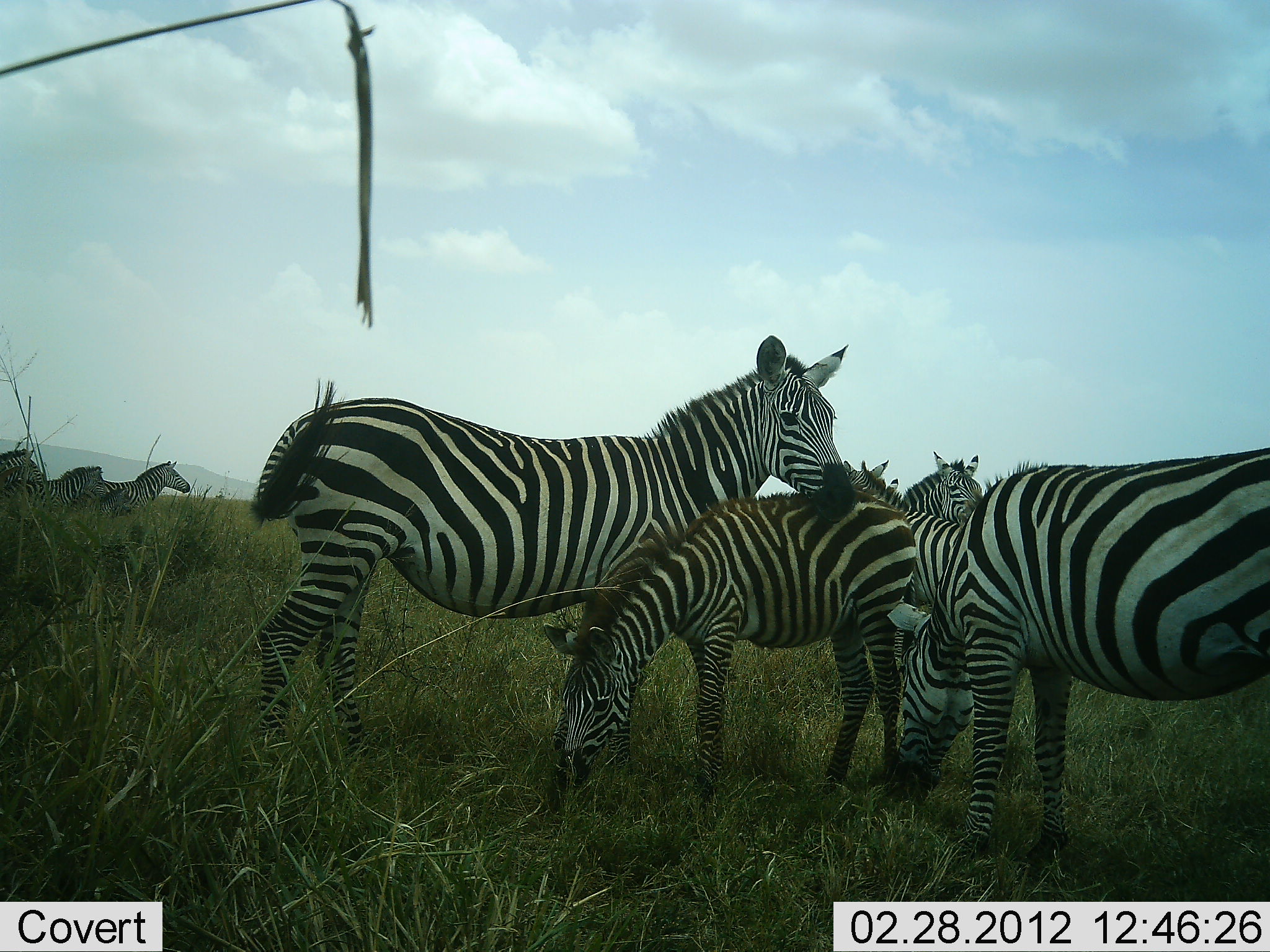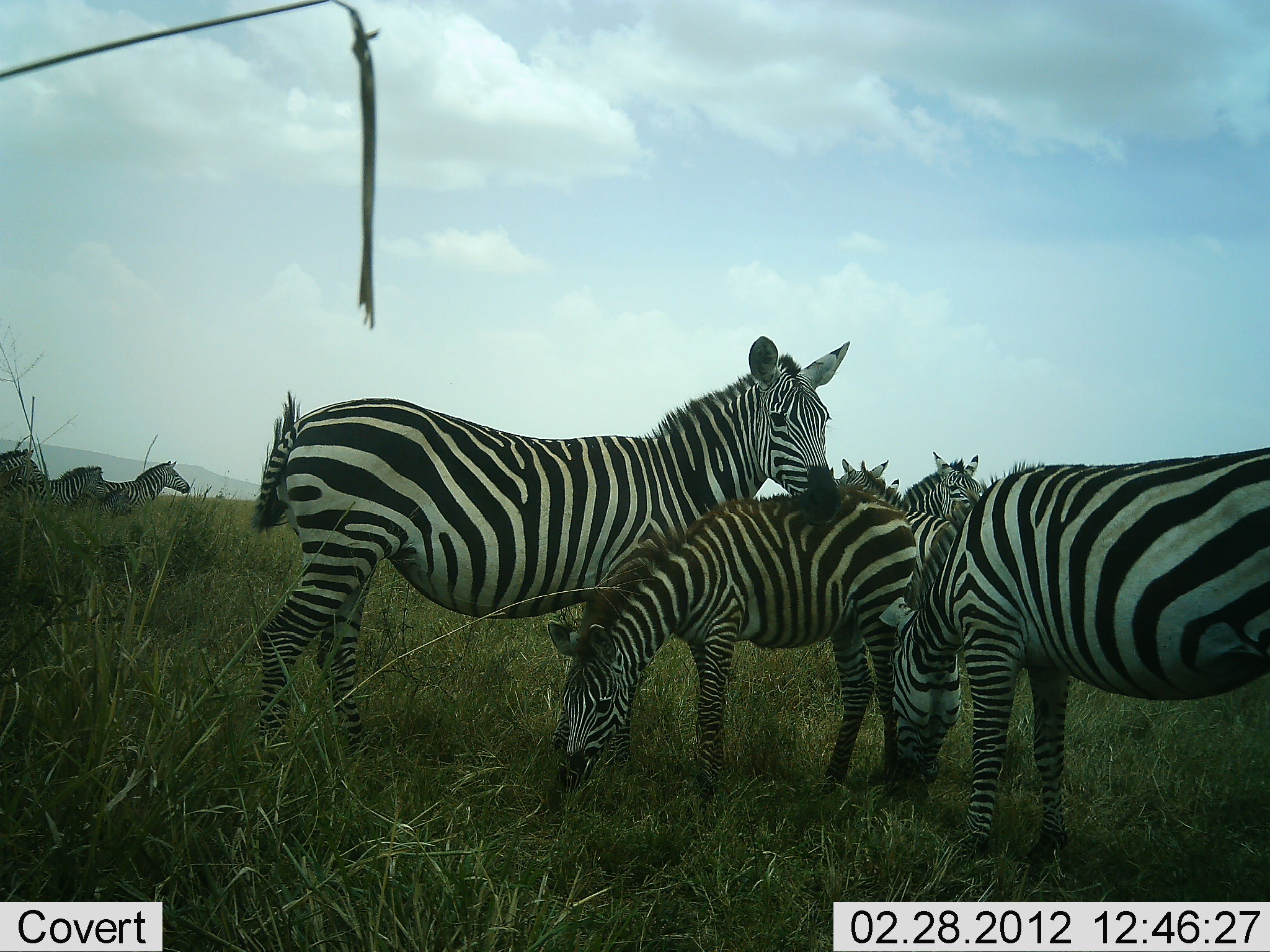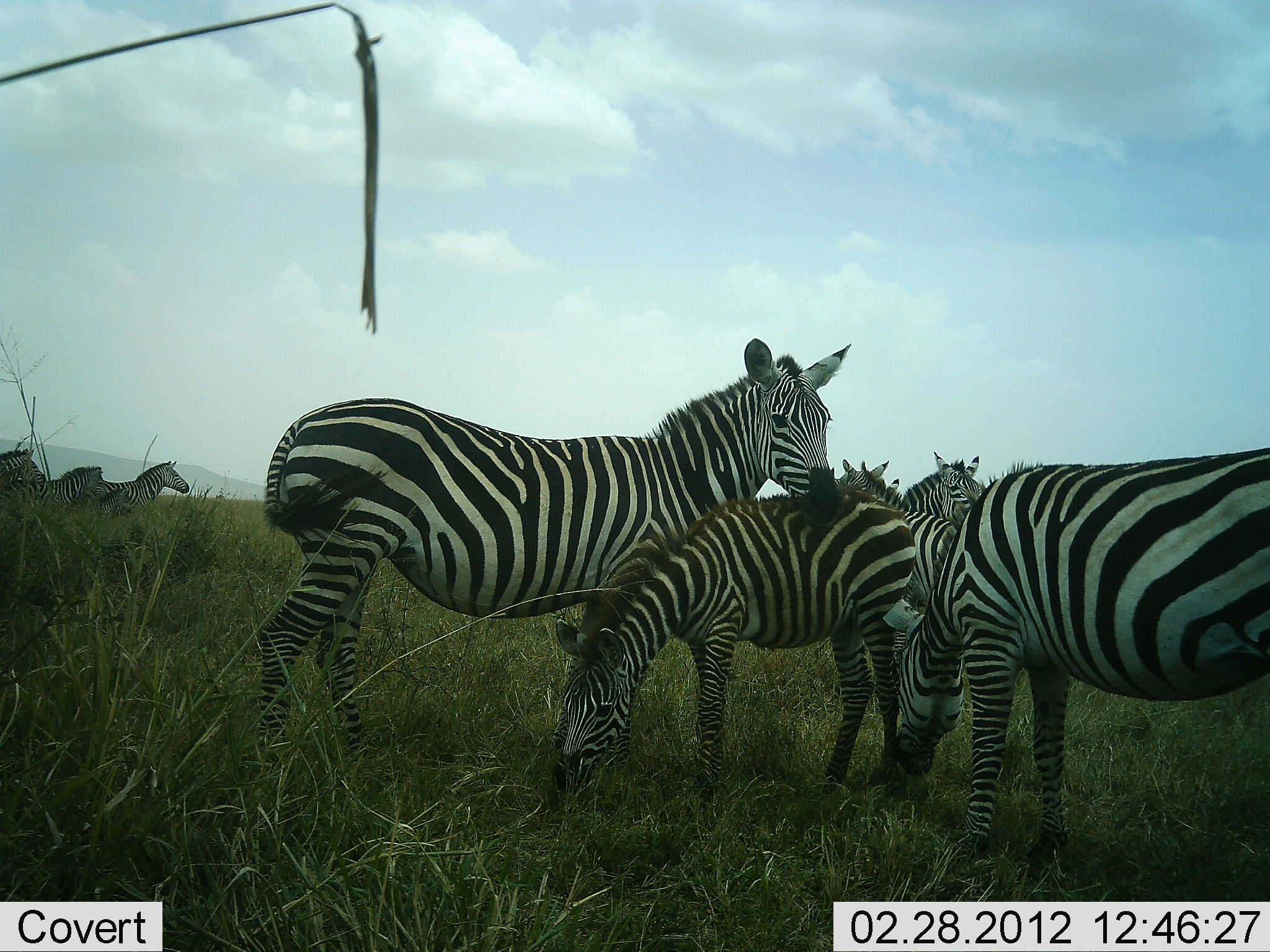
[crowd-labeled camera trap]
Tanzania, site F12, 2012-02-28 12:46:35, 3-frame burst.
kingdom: Animalia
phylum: Chordata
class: Mammalia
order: Perissodactyla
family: Equidae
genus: Equus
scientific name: Equus quagga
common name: plains zebra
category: zebra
Zebra (plains zebra) (Equus quagga), count 8. Behavior (volunteer vote fractions): standing 83%, resting 0%, moving 7%, interacting 28%. Young present (vote fraction): 59%. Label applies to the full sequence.